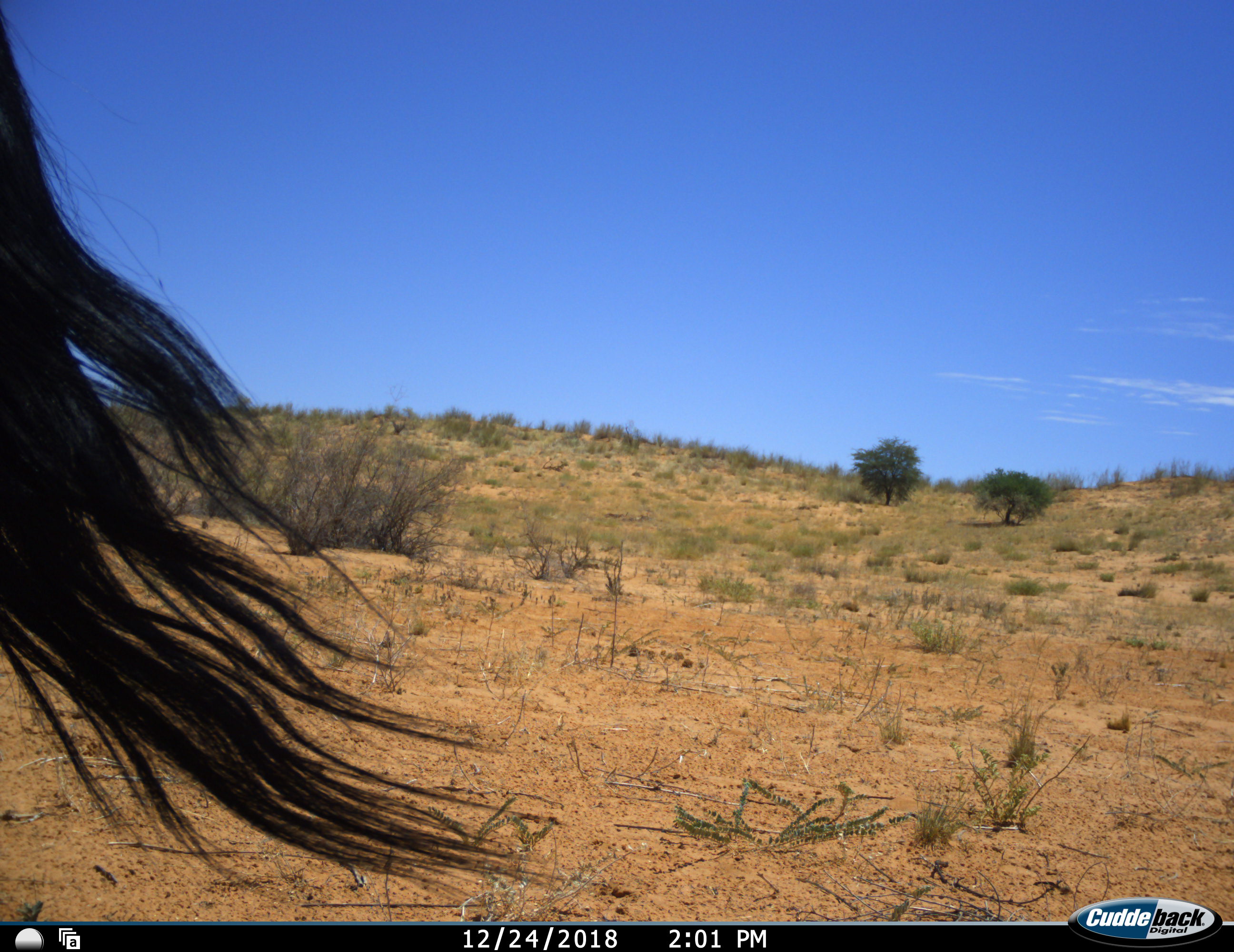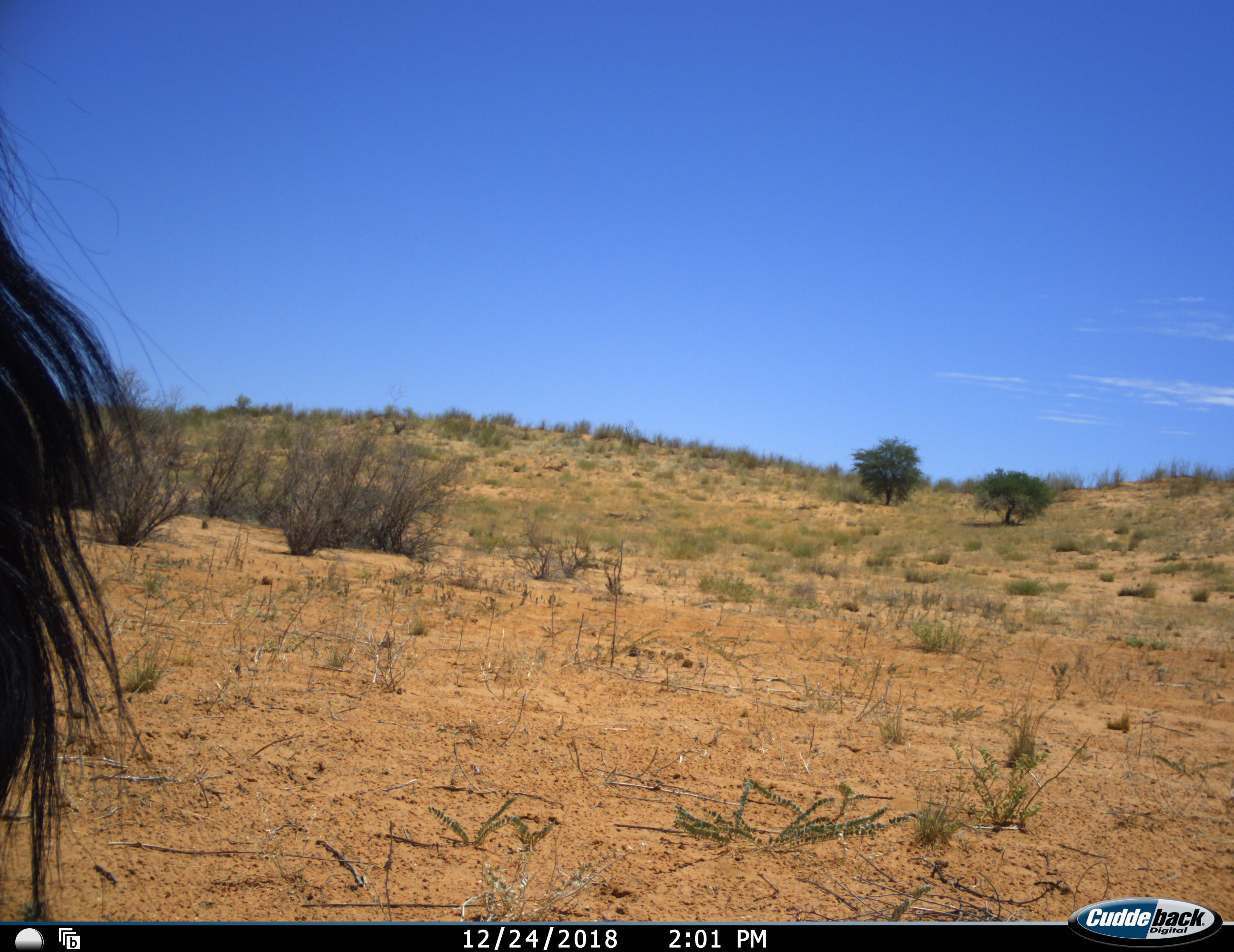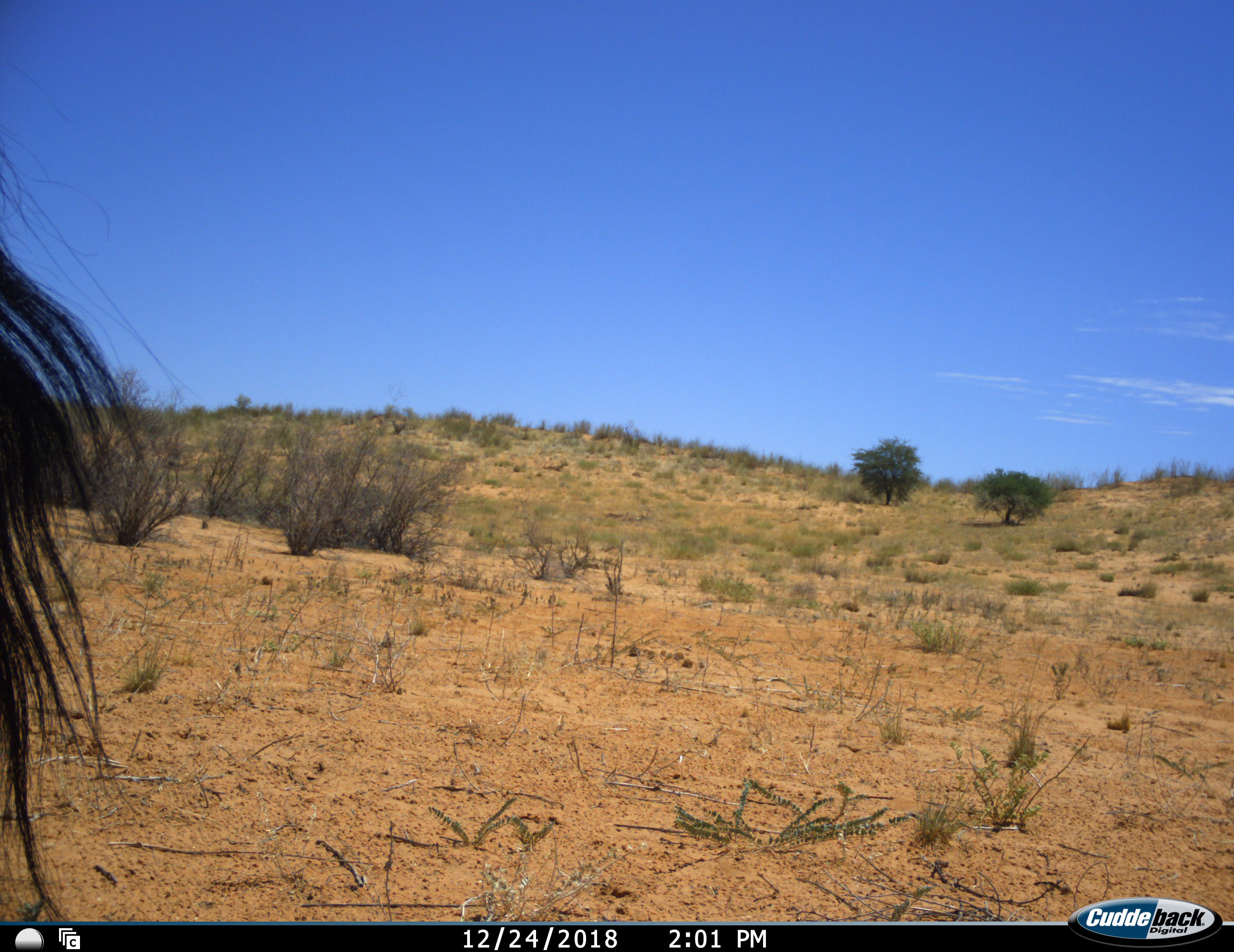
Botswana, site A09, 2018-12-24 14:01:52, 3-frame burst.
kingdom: Animalia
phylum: Chordata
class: Mammalia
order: Artiodactyla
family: Bovidae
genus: Oryx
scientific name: Oryx gazella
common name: gemsbok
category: gemsbokoryx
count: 1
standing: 82%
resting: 0%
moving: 18%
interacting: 0%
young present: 0%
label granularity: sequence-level